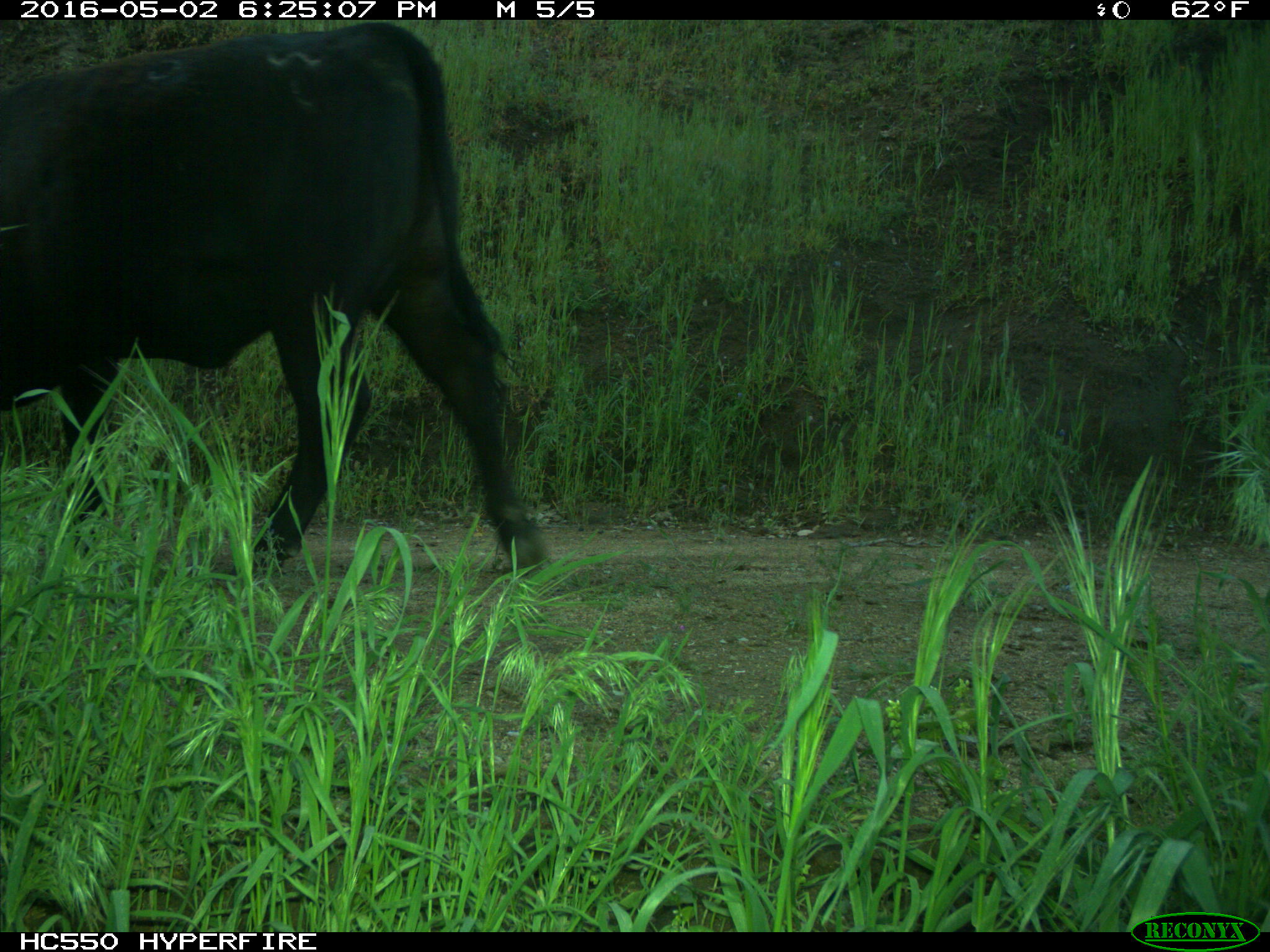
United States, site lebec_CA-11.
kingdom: Animalia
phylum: Chordata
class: Mammalia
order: Artiodactyla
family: Bovidae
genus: Bos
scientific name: Bos taurus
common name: domestic cow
Bos taurus (domestic cow).